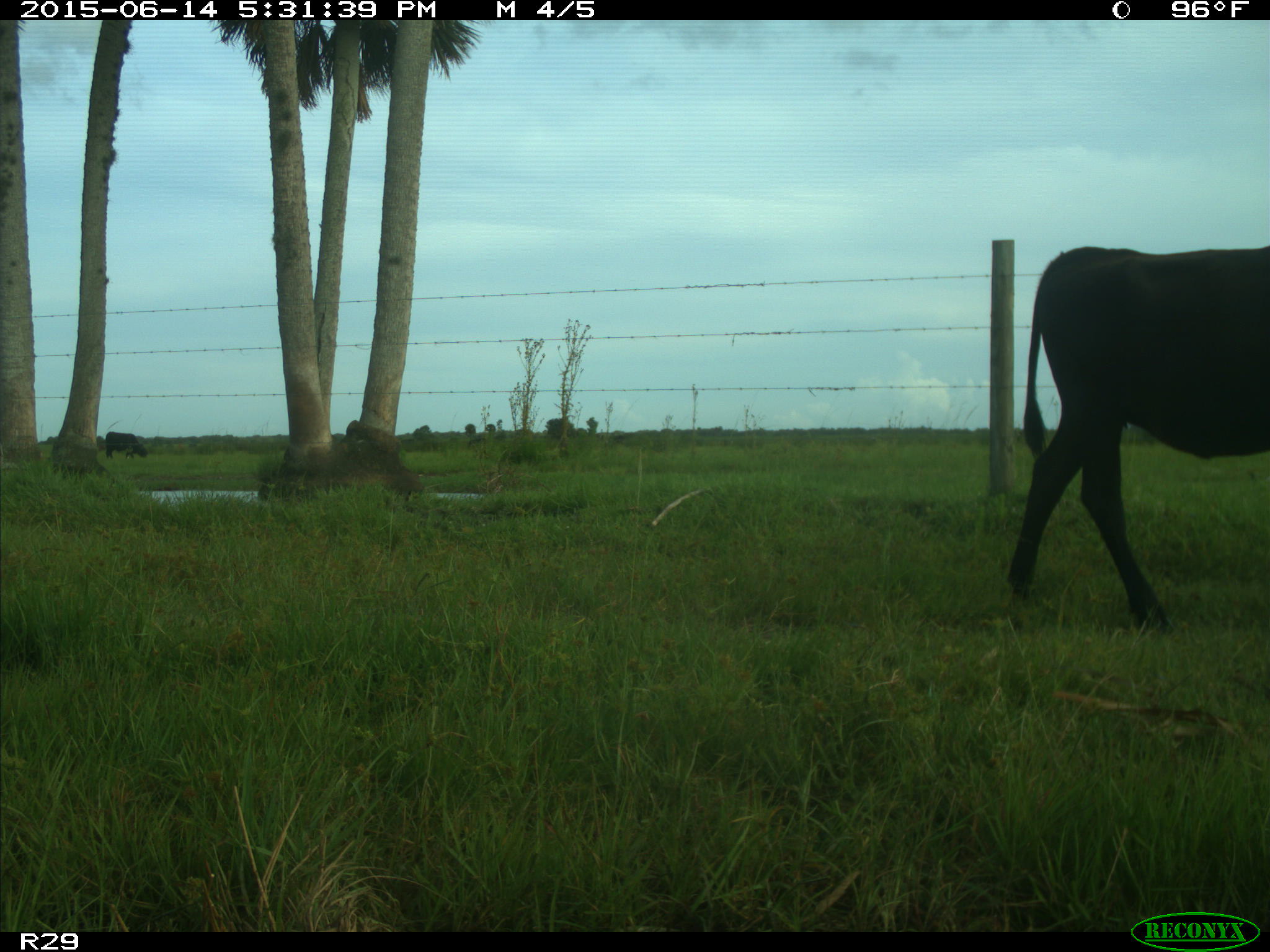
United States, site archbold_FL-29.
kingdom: Animalia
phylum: Chordata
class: Mammalia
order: Artiodactyla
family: Bovidae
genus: Bos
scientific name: Bos taurus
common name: domestic cow